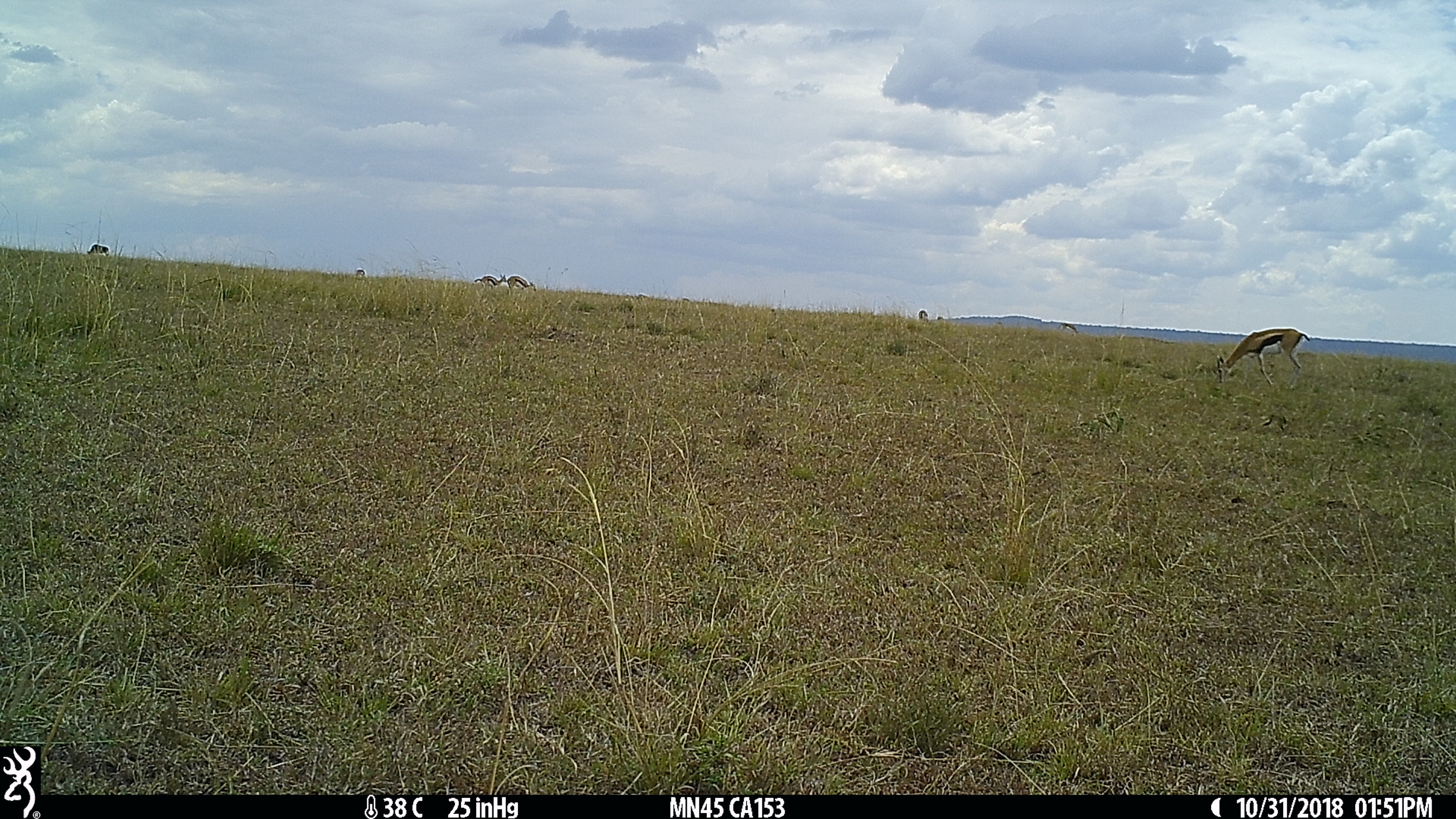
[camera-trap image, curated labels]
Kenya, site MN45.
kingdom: Animalia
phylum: Chordata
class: Mammalia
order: Artiodactyla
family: Bovidae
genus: Eudorcas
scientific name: Eudorcas thomsonii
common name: thomon's gazelle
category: gazelle thomsons